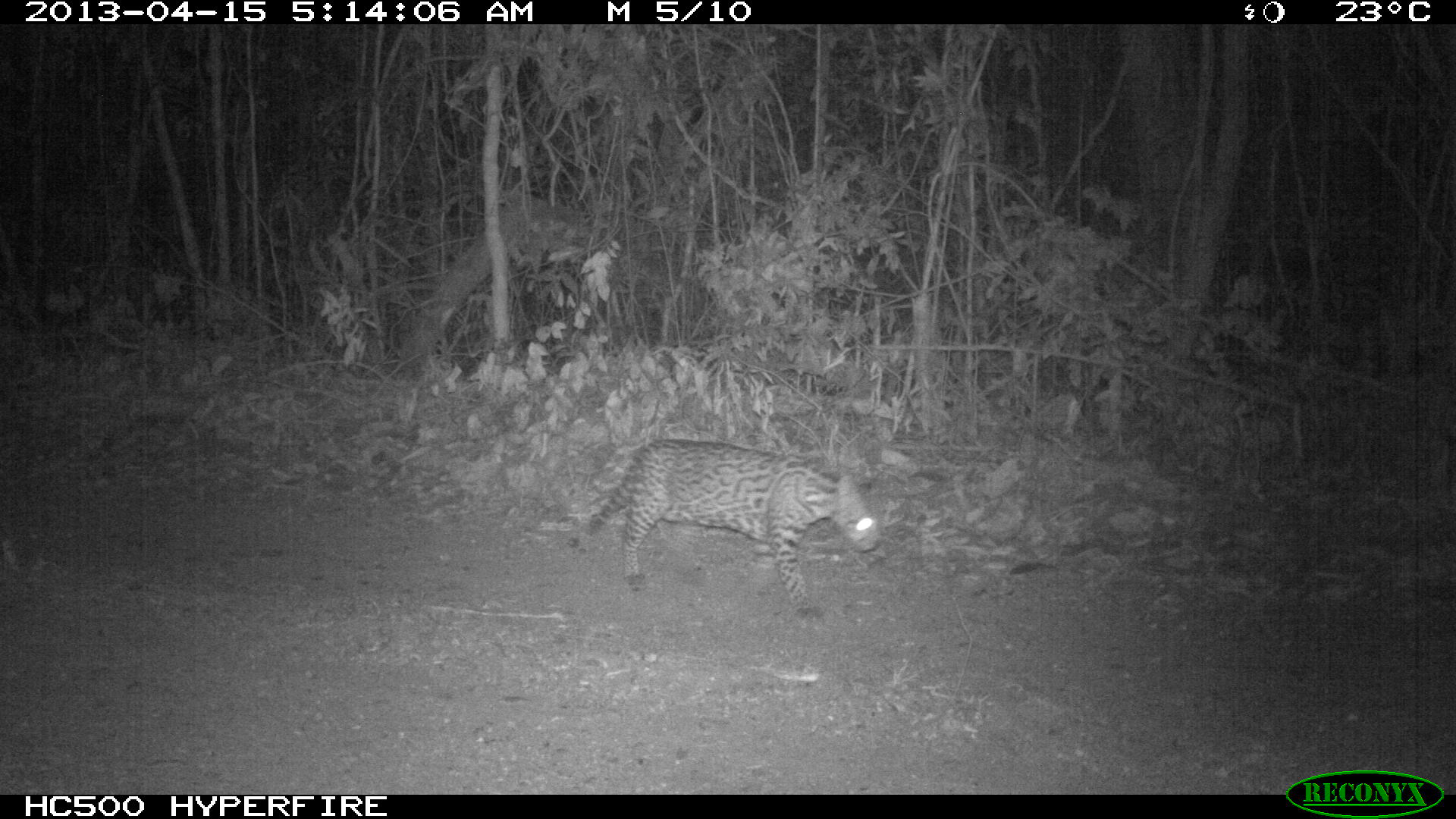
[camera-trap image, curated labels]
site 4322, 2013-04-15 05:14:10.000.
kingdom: Animalia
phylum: Chordata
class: Mammalia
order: Carnivora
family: Felidae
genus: Leopardus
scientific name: Leopardus pardalis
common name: ocelot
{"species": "Leopardus pardalis (ocelot)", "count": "1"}